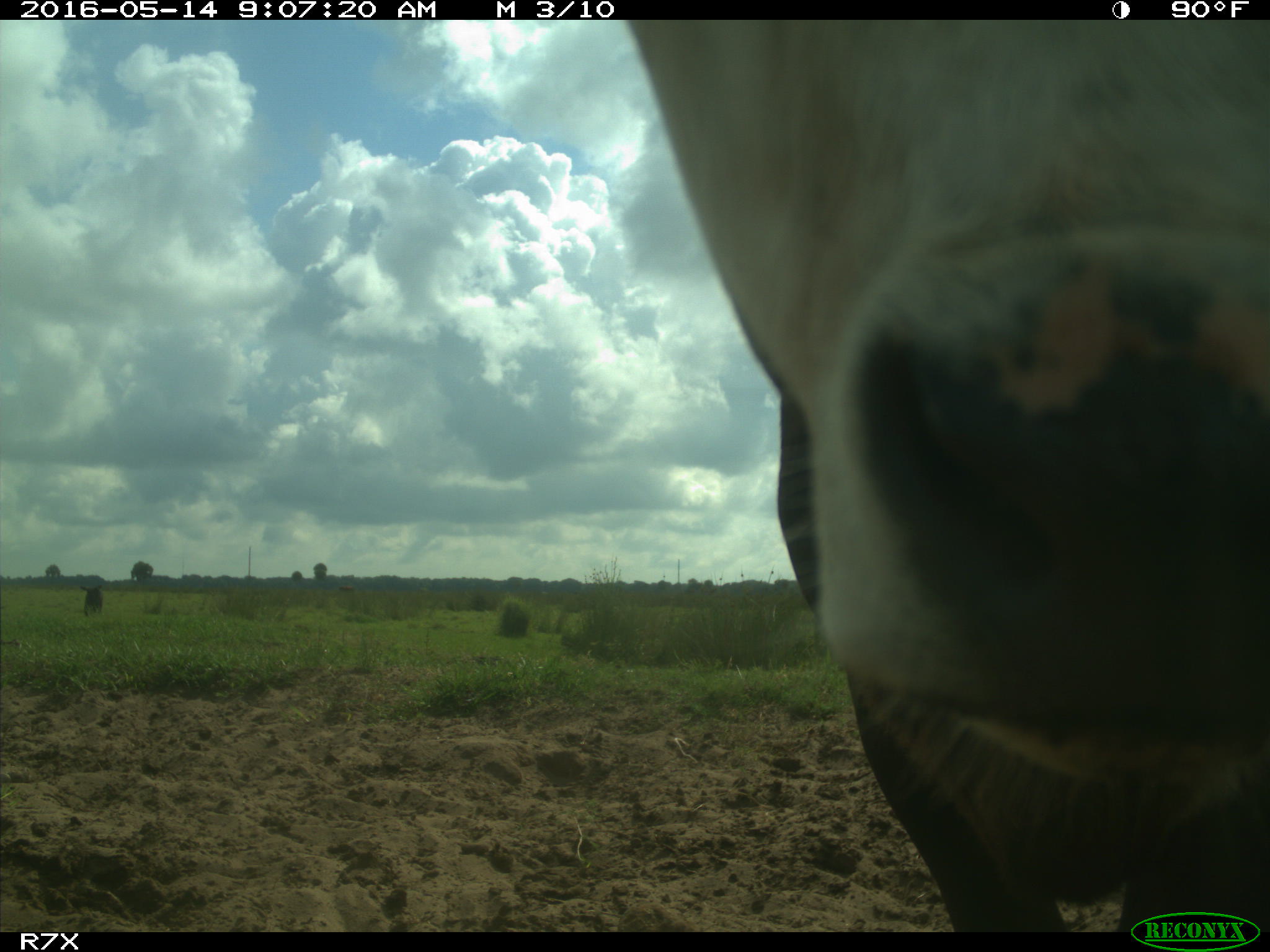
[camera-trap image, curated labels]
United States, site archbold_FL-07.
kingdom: Animalia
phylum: Chordata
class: Mammalia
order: Artiodactyla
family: Bovidae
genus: Bos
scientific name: Bos taurus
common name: domestic cow